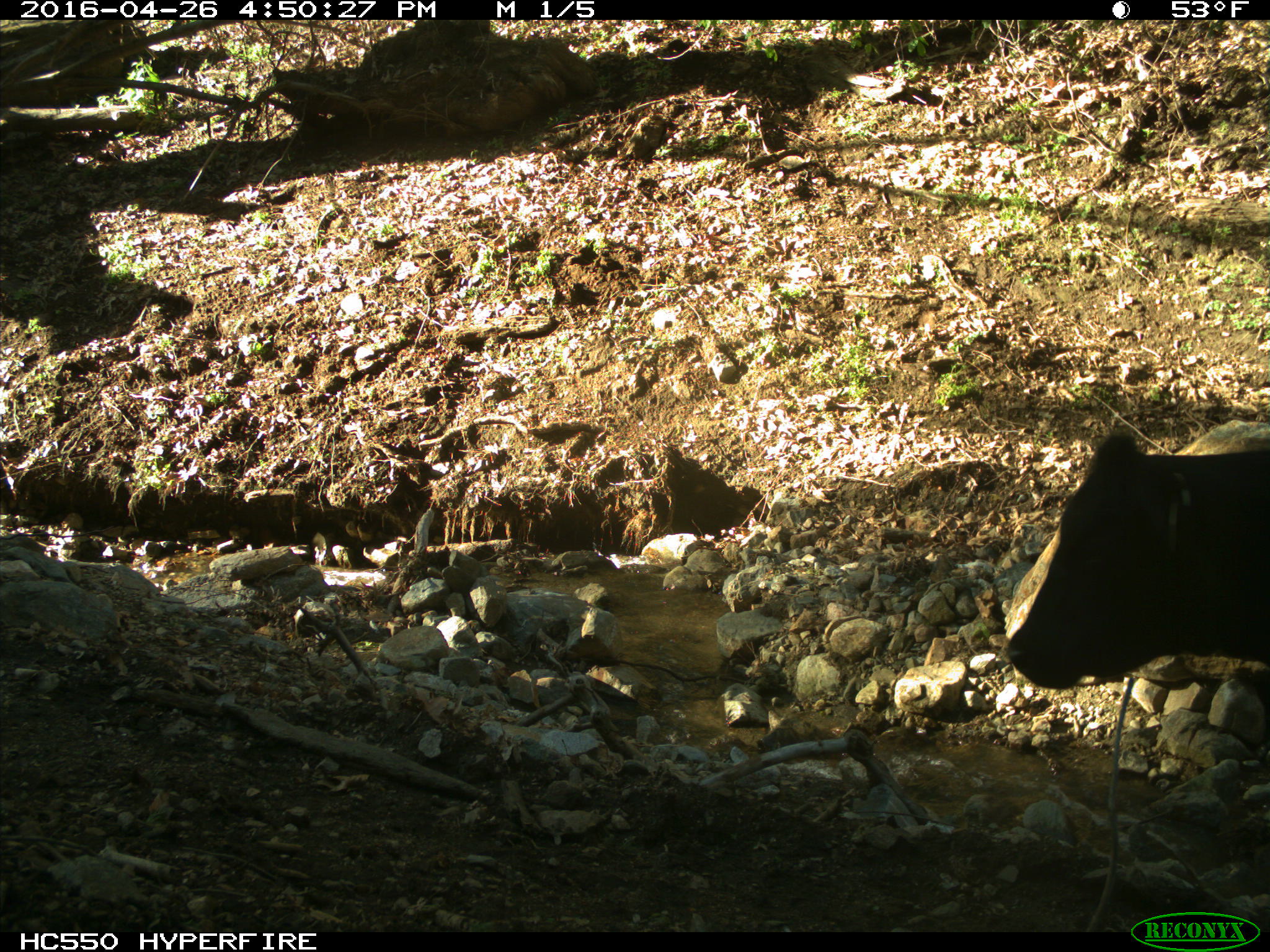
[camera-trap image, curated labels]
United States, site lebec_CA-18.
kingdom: Animalia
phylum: Chordata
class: Mammalia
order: Artiodactyla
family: Bovidae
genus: Bos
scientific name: Bos taurus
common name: domestic cow